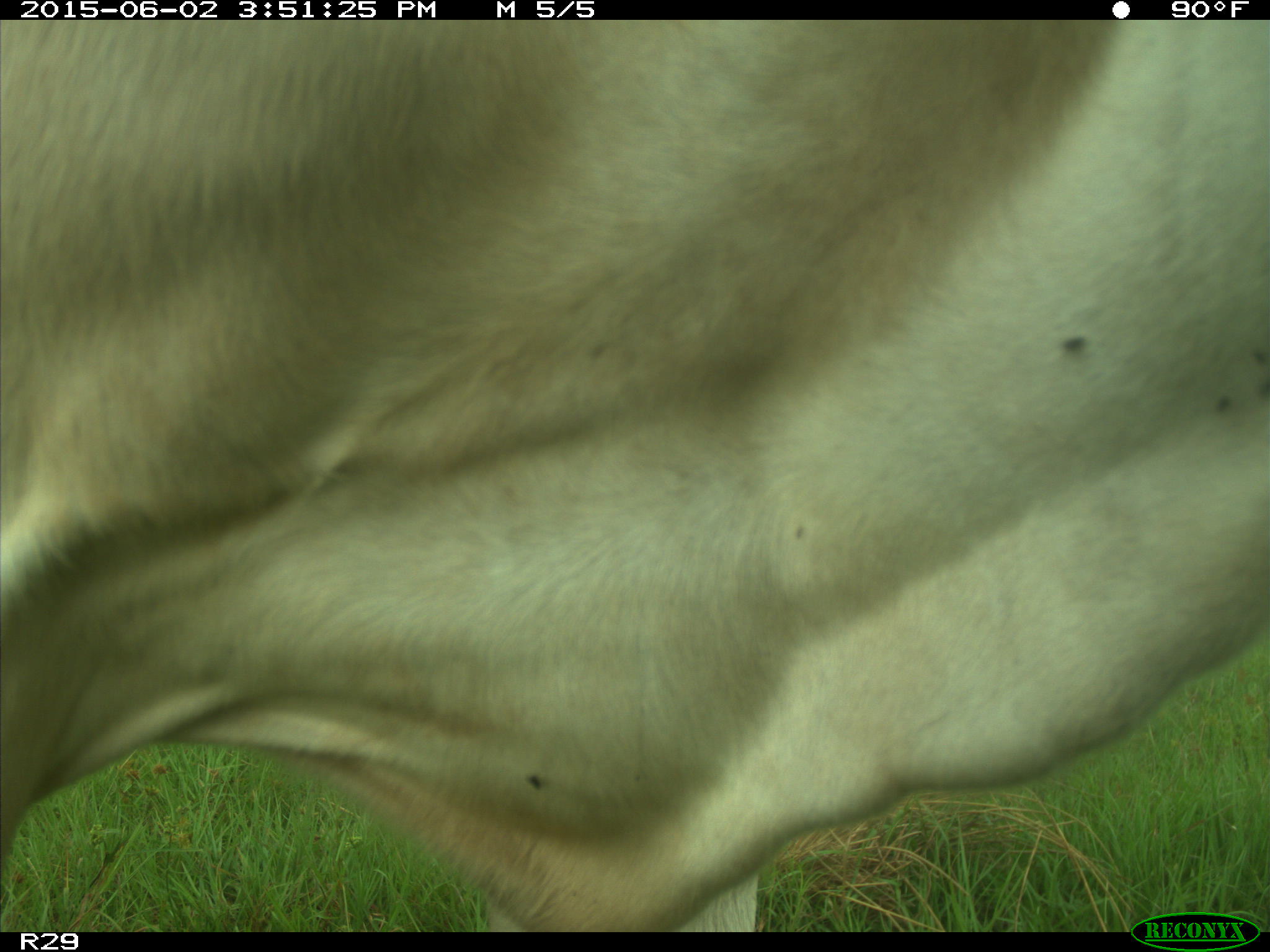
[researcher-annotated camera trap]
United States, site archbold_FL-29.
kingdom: Animalia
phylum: Chordata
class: Mammalia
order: Artiodactyla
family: Bovidae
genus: Bos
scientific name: Bos taurus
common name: domestic cow